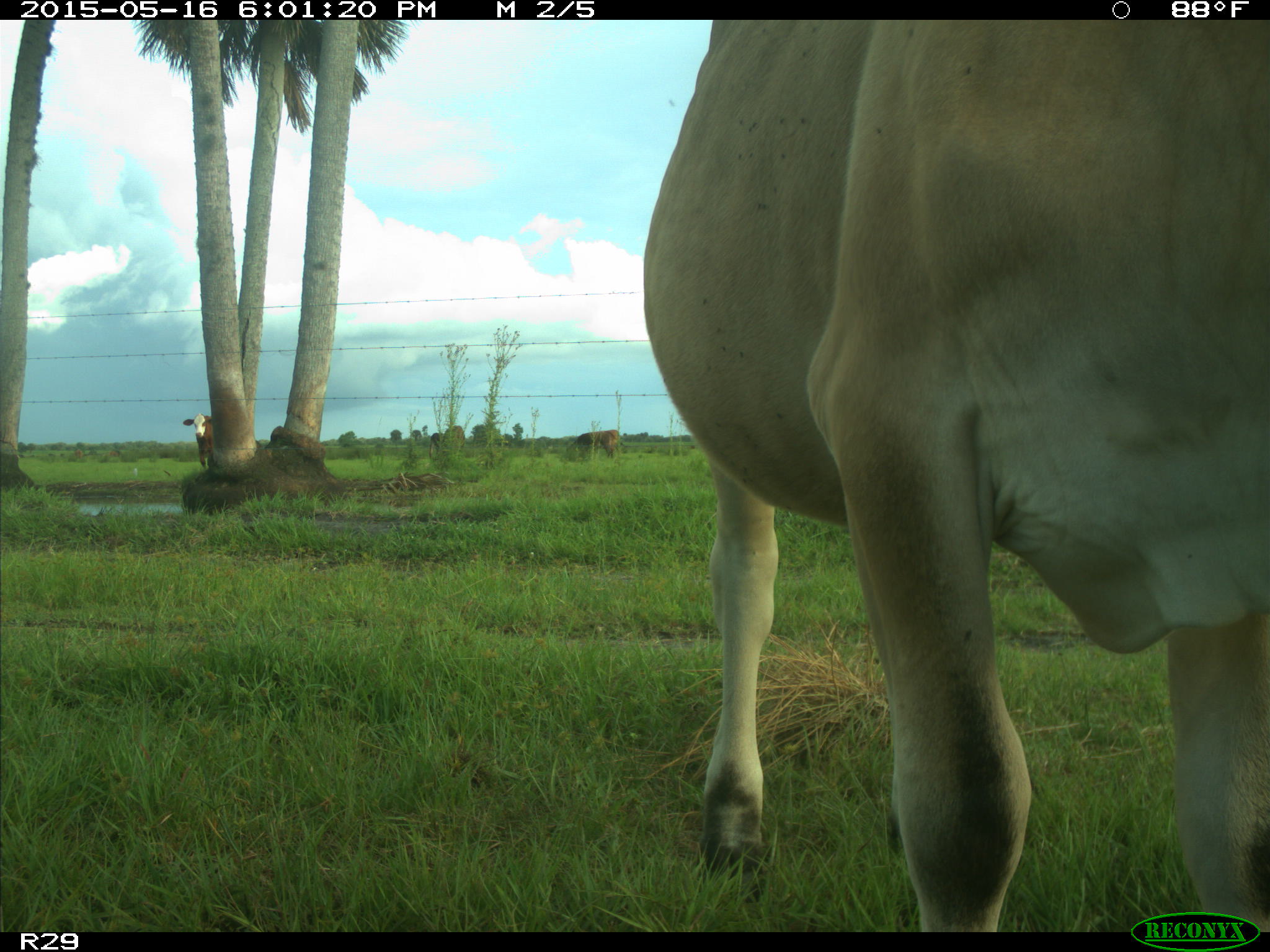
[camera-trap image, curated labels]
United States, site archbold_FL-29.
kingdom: Animalia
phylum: Chordata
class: Mammalia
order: Artiodactyla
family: Bovidae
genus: Bos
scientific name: Bos taurus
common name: domestic cow